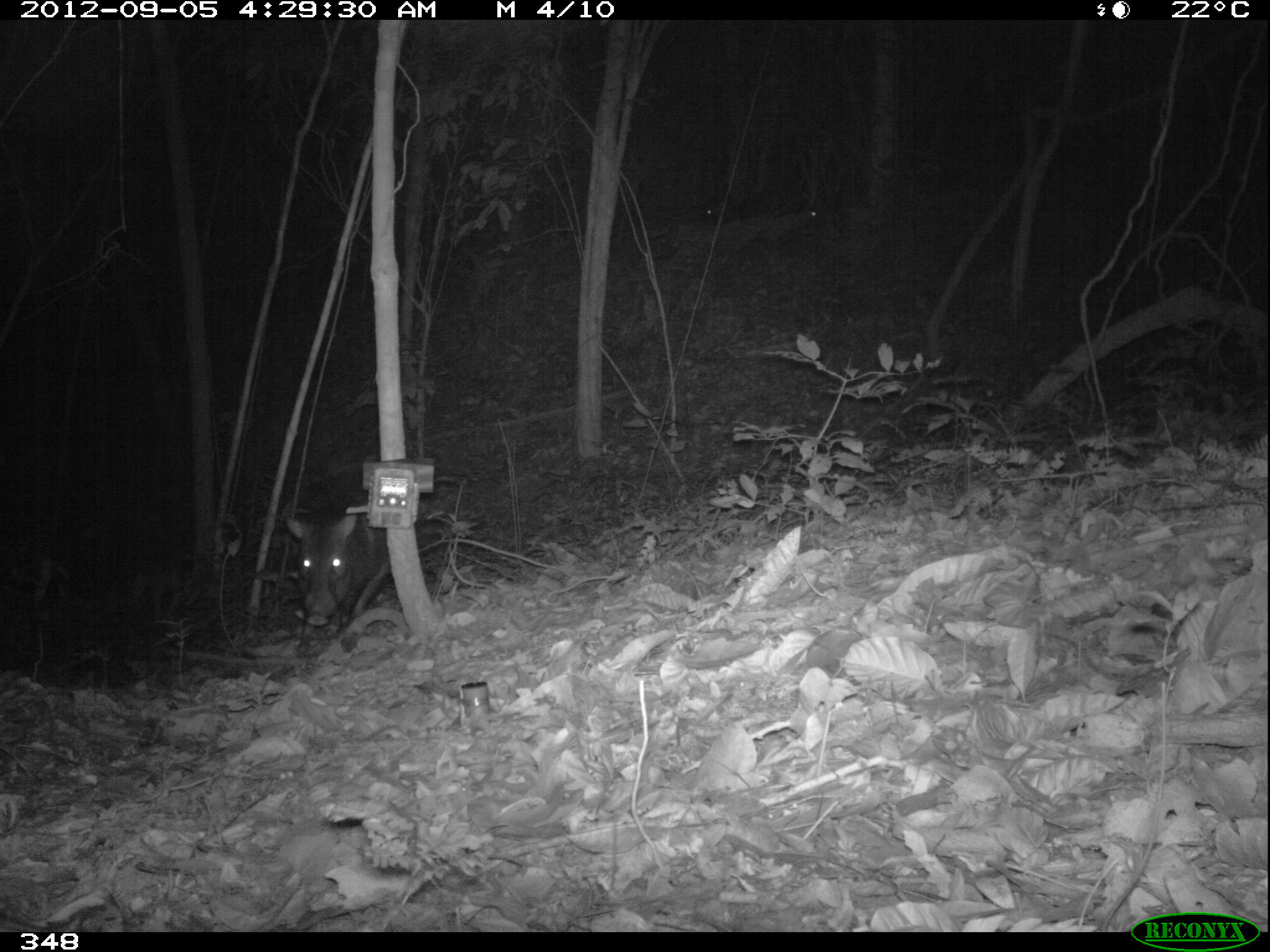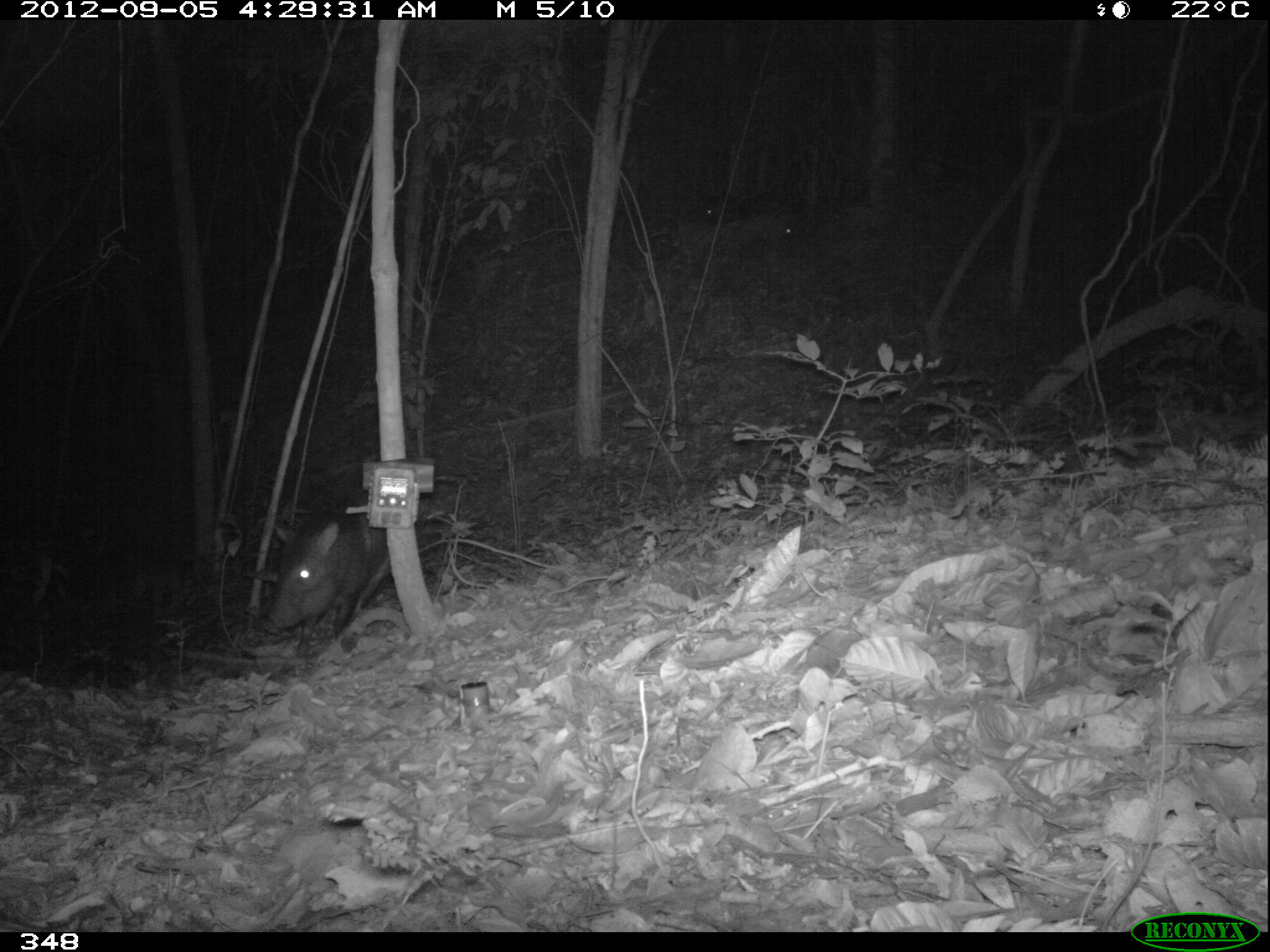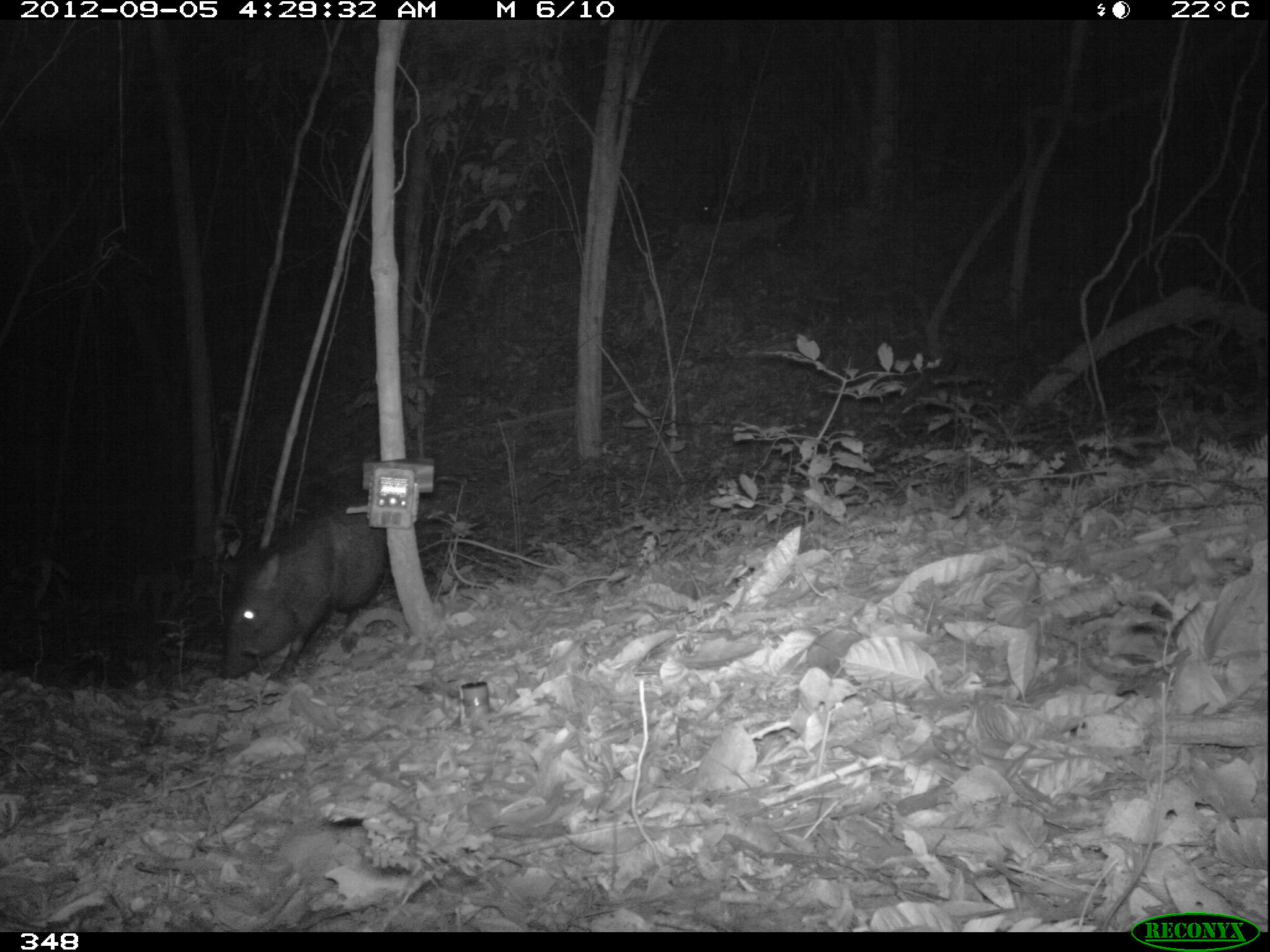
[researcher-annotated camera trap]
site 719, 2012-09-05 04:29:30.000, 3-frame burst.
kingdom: Animalia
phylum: Chordata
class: Mammalia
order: Artiodactyla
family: Tayassuidae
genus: Pecari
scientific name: Pecari tajacu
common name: collared peccary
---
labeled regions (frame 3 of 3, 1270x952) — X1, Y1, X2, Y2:
pecari tajacu: 216, 507, 388, 678